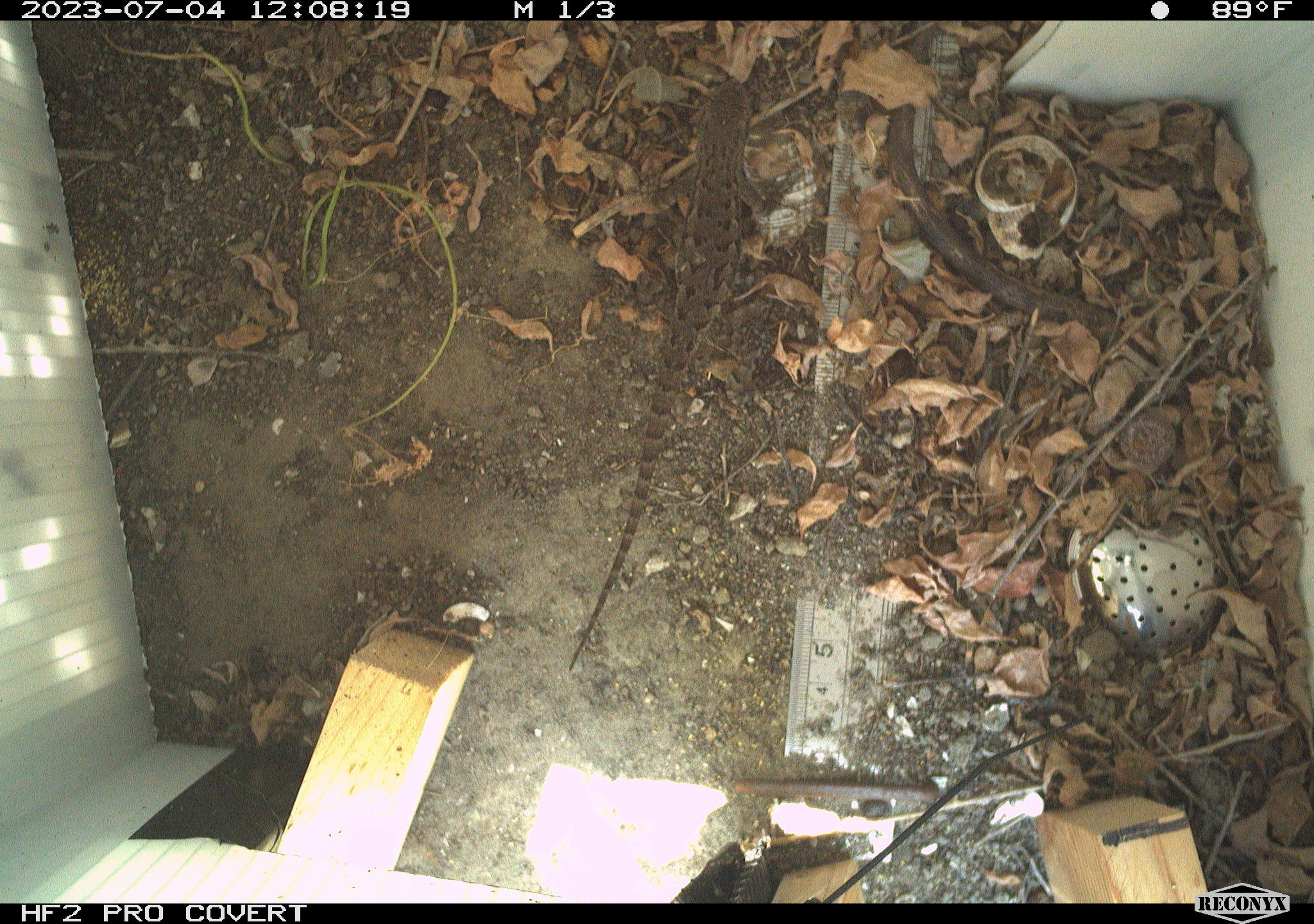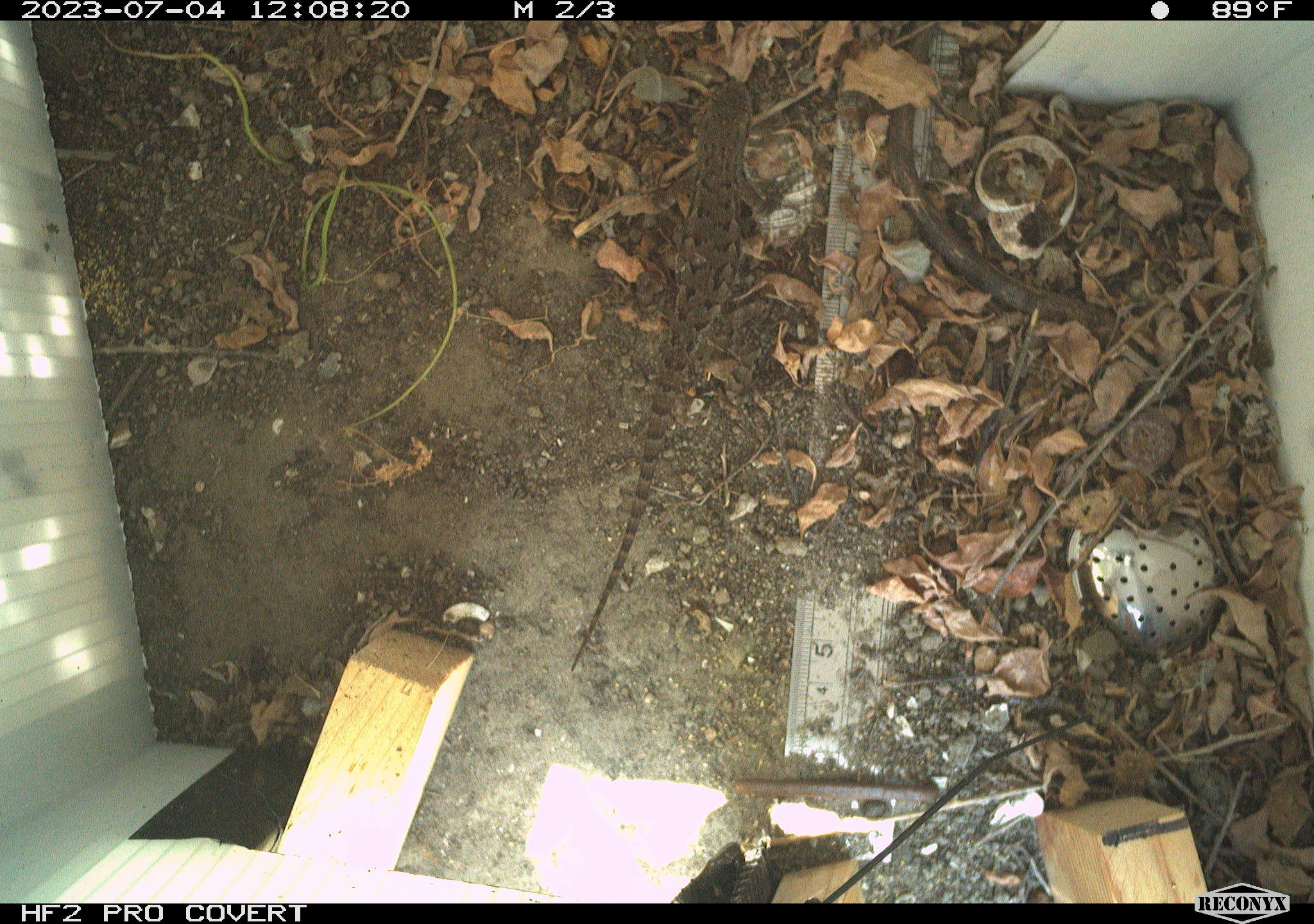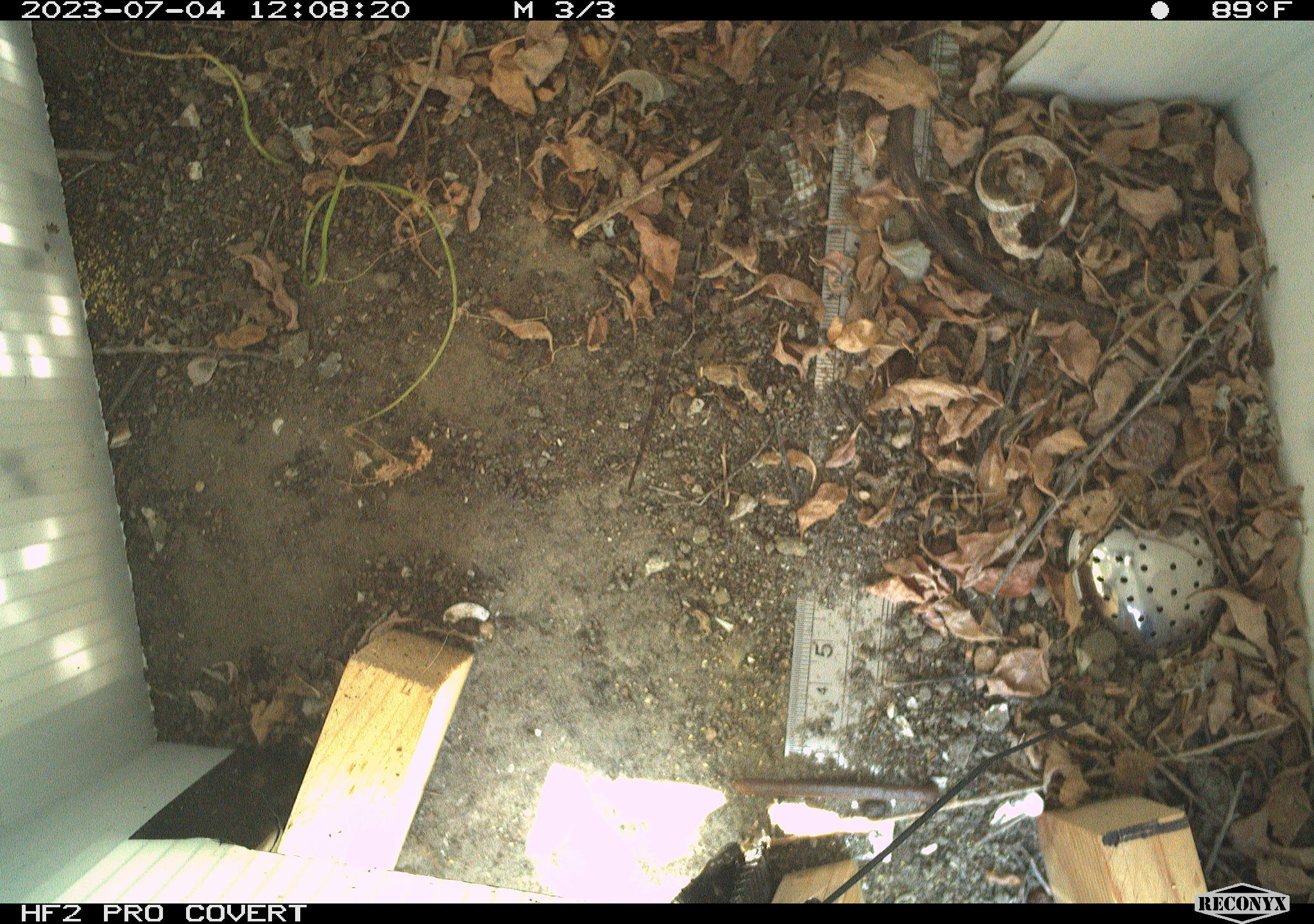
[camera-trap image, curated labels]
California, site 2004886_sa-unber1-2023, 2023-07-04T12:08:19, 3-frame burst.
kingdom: Animalia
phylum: Chordata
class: Reptilia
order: Squamata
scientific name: Squamata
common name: lizards and snakes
Lizards and snakes (Squamata).